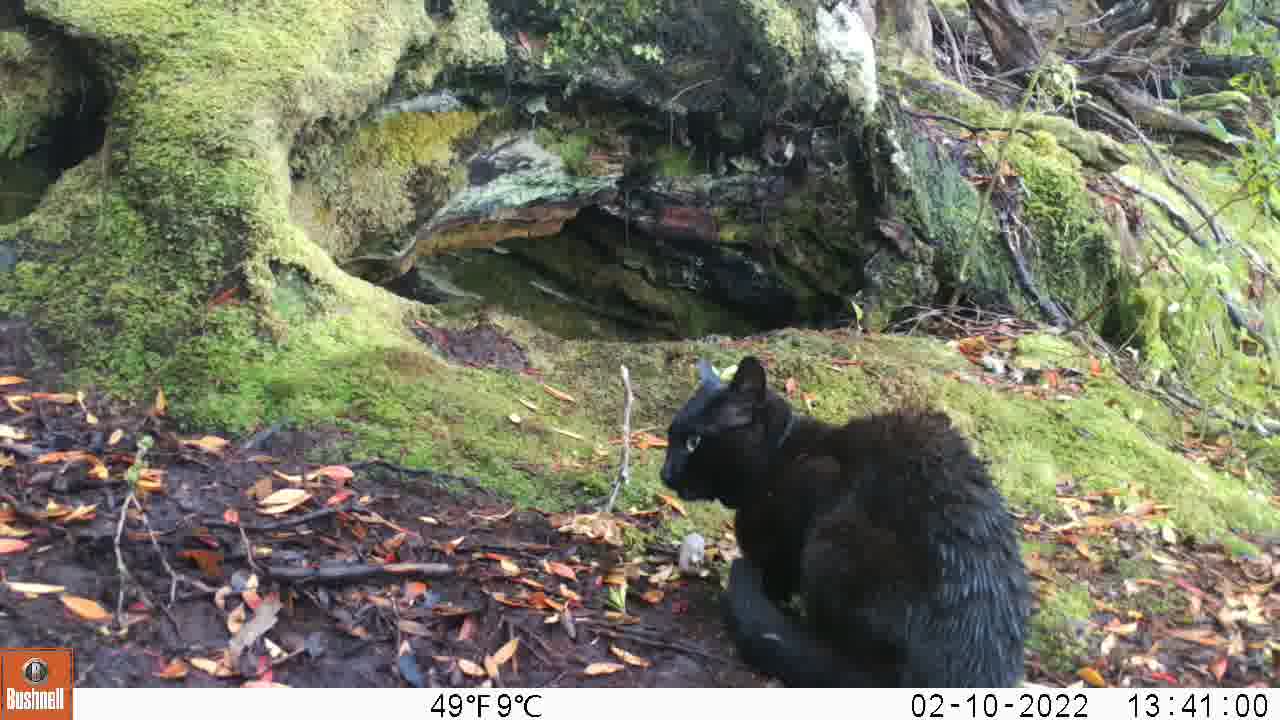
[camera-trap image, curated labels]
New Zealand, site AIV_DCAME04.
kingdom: Animalia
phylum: Chordata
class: Mammalia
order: Carnivora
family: Felidae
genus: Felis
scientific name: Felis catus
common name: domestic cat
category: cat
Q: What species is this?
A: Cat (domestic cat) (Felis catus).